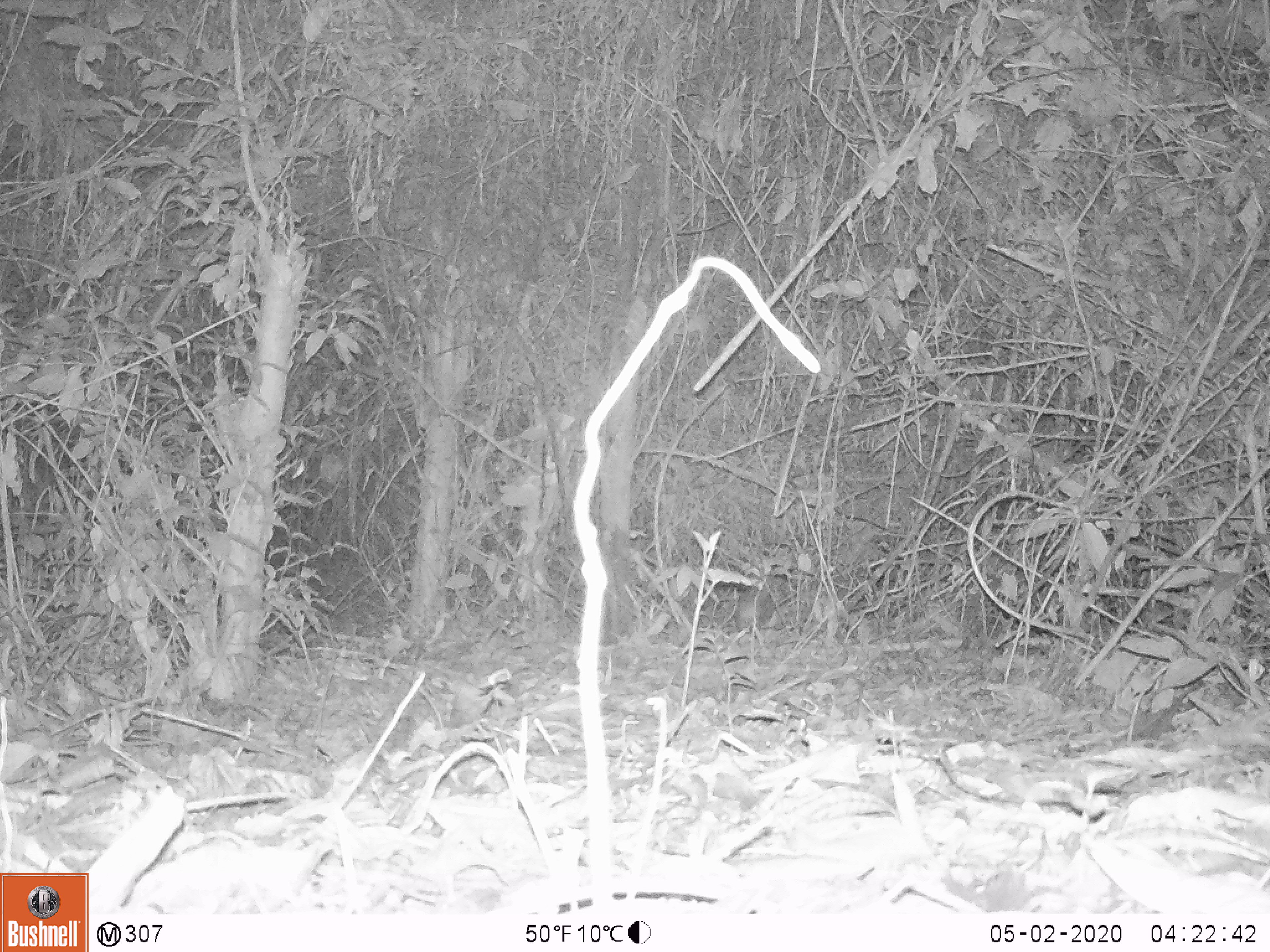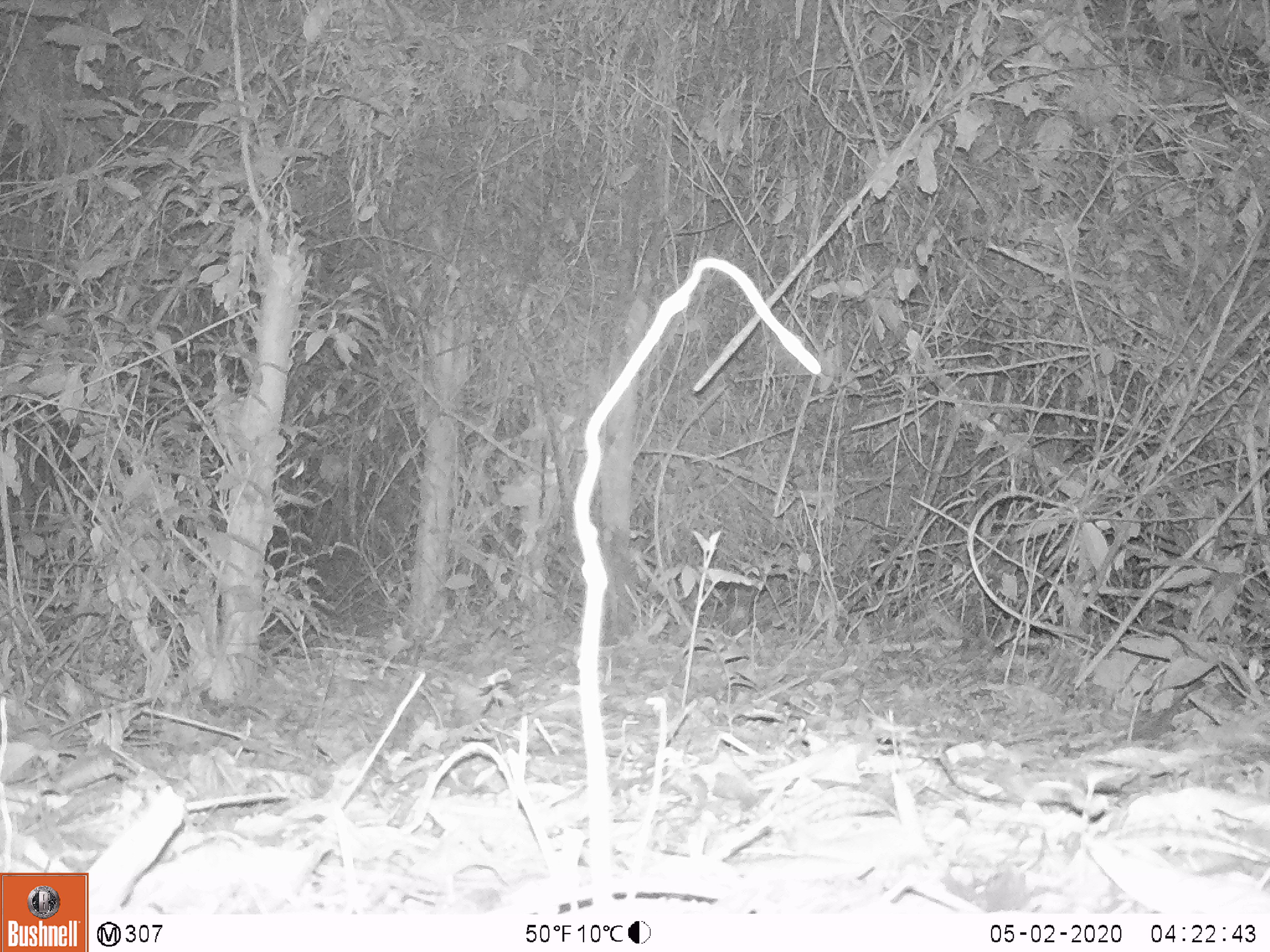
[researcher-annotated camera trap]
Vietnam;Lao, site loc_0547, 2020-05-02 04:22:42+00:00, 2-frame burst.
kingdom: Animalia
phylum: Chordata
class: Mammalia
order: Carnivora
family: Mustelidae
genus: Melogale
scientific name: Melogale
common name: ferret badger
Ferret badger (Melogale). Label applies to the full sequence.